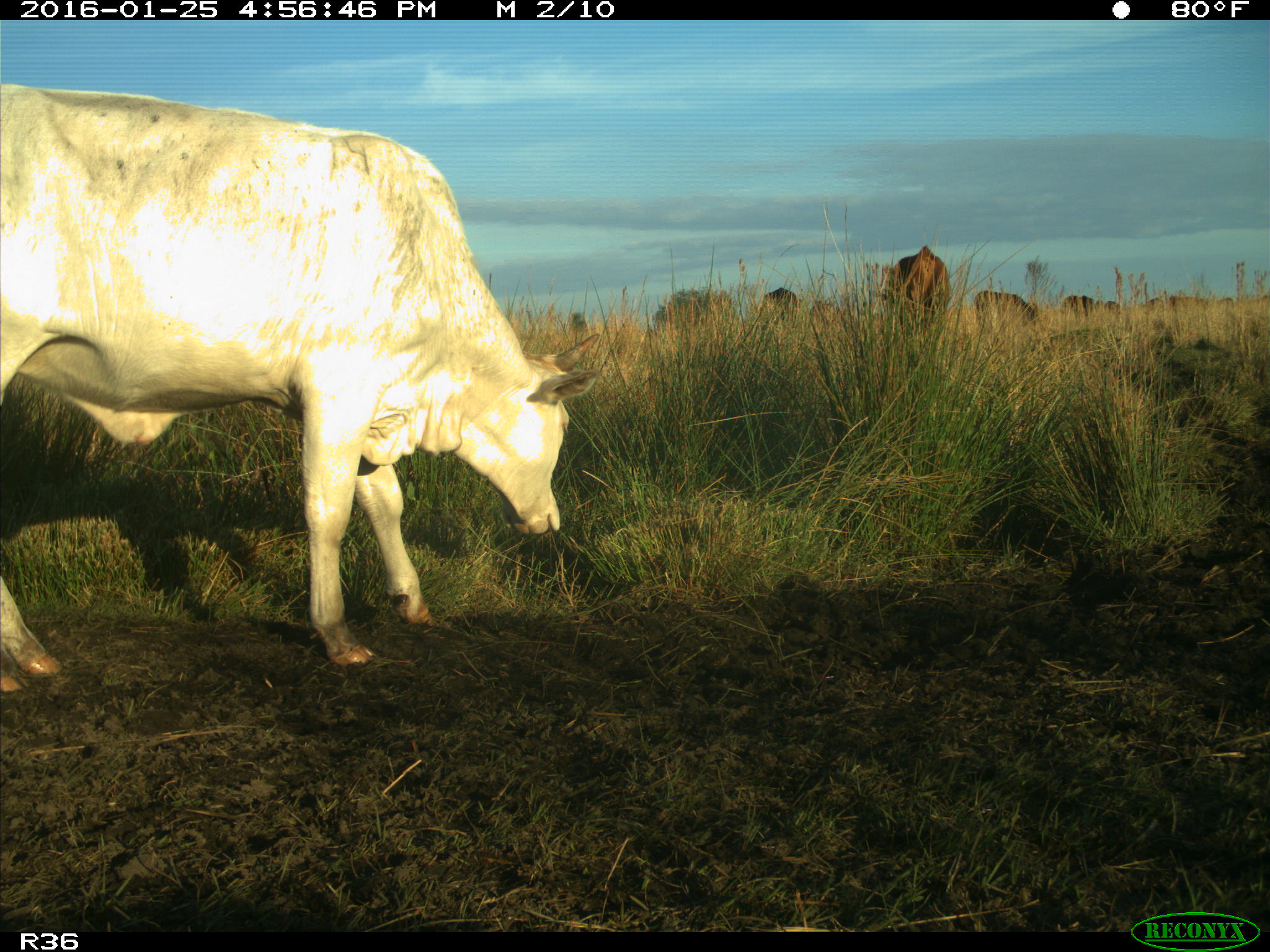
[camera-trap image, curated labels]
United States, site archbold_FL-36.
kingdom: Animalia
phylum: Chordata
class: Mammalia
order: Artiodactyla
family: Bovidae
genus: Bos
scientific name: Bos taurus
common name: domestic cow